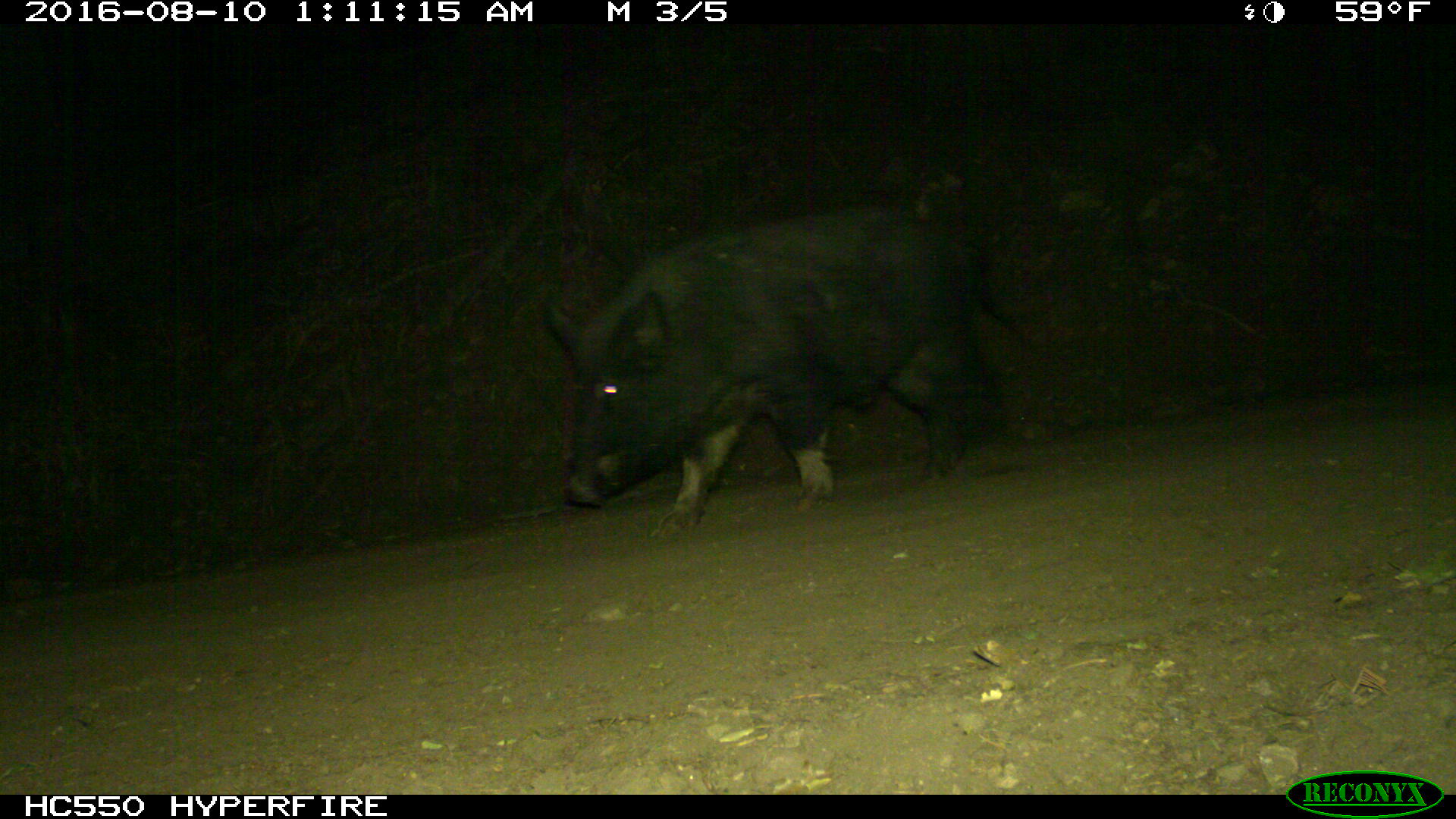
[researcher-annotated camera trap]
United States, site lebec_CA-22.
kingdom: Animalia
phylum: Chordata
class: Mammalia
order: Artiodactyla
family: Suidae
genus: Sus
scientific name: Sus scrofa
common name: wild boar